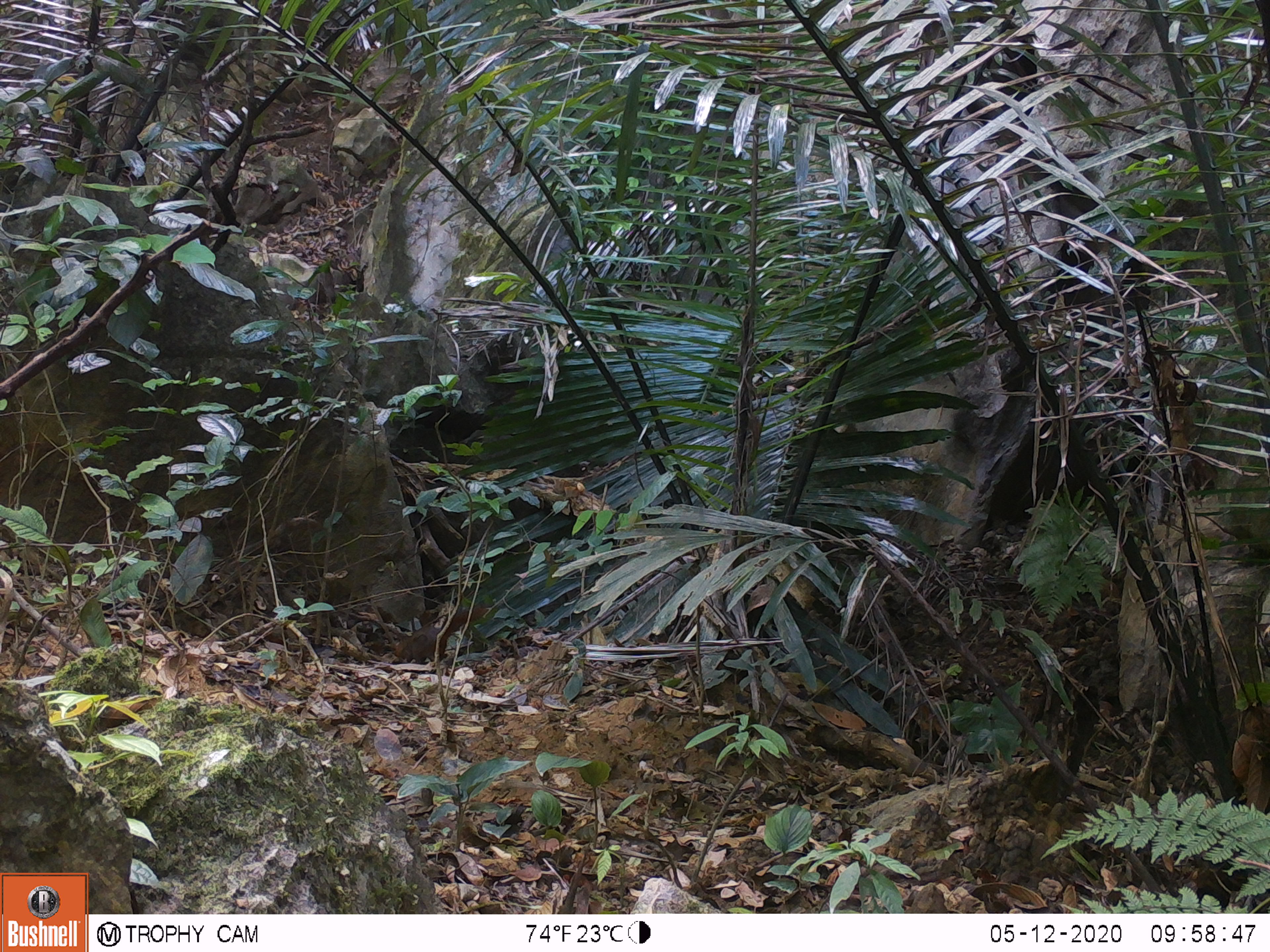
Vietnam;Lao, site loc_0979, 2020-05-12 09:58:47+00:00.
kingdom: Animalia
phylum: Chordata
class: Mammalia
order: Rodentia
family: Sciuridae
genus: Dremomys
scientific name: Dremomys rufigenis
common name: red-cheeked squirrel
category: red cheeked squirrel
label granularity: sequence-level